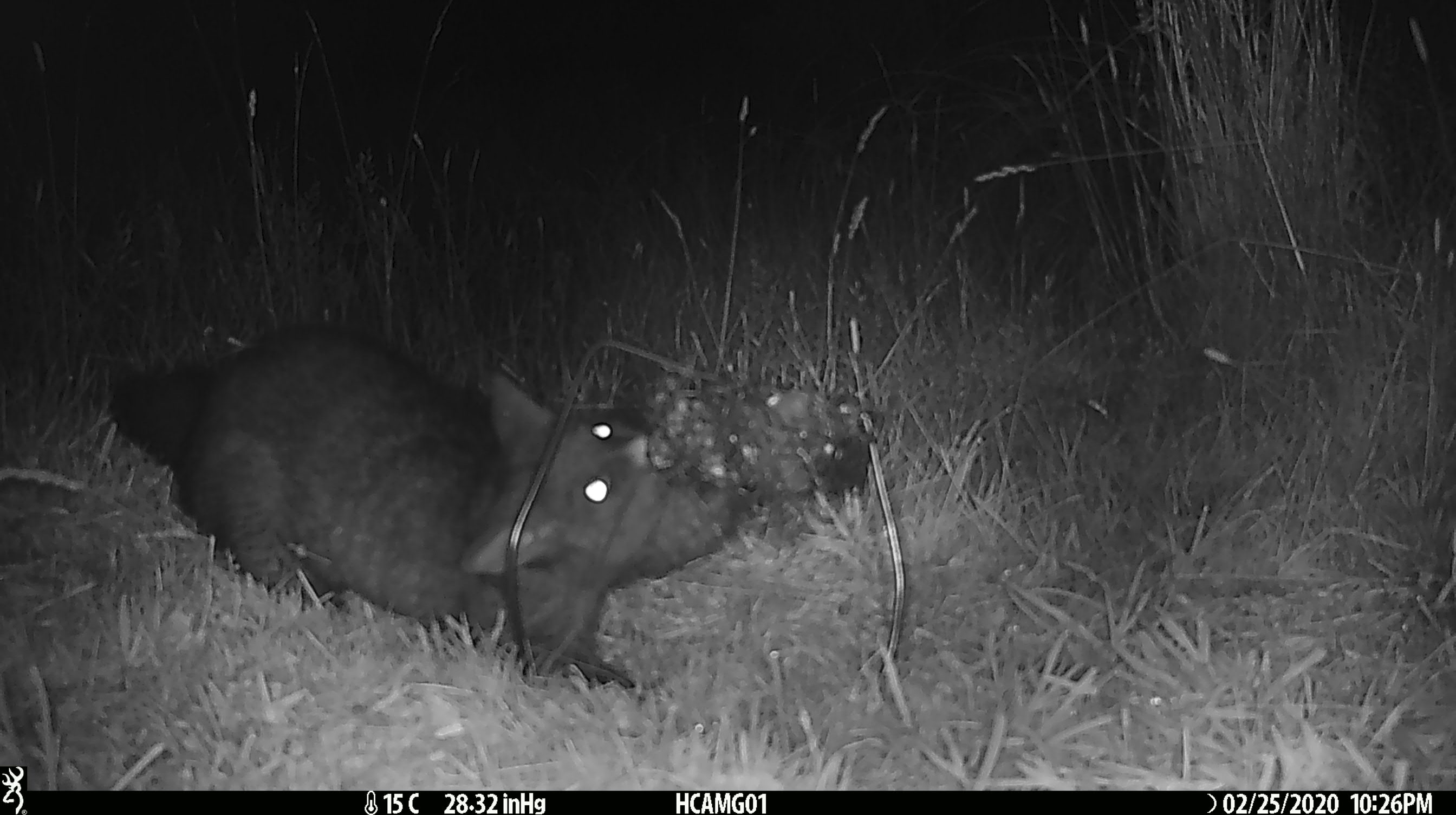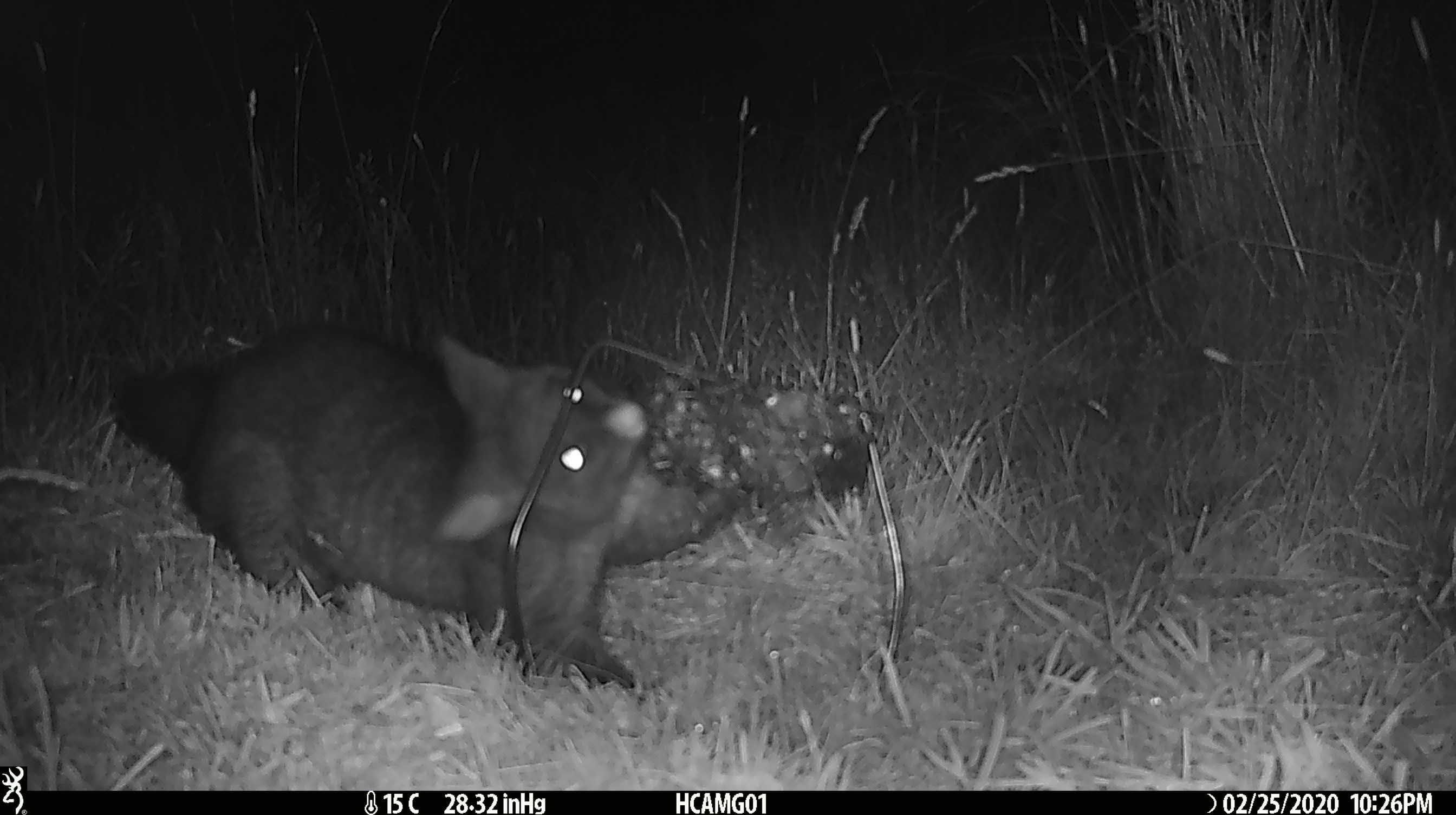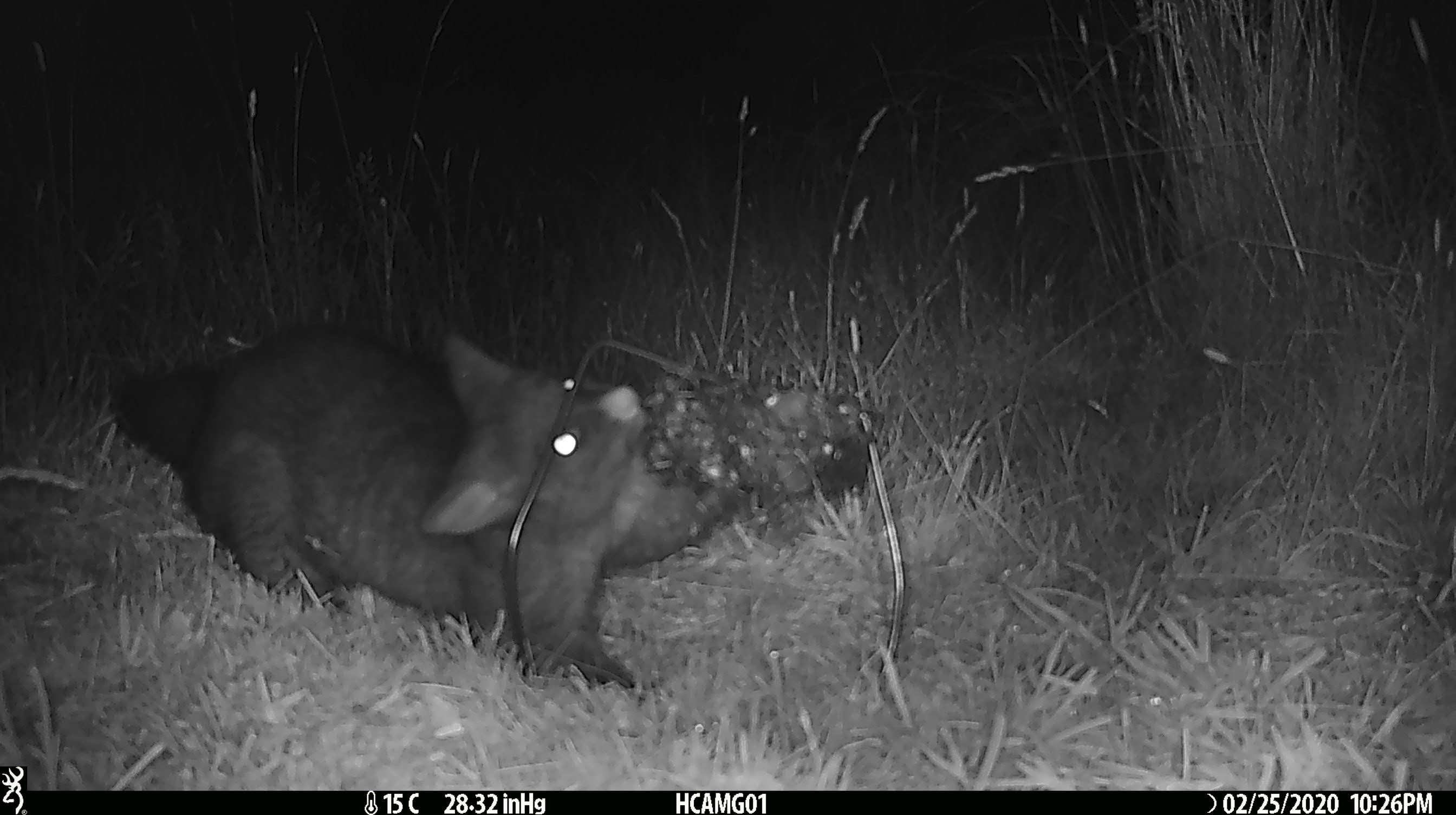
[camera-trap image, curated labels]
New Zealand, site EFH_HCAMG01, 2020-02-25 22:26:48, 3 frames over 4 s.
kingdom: Animalia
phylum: Chordata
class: Mammalia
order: Diprotodontia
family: Phalangeridae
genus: Trichosurus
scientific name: Trichosurus vulpecula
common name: common brushtail possum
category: possum